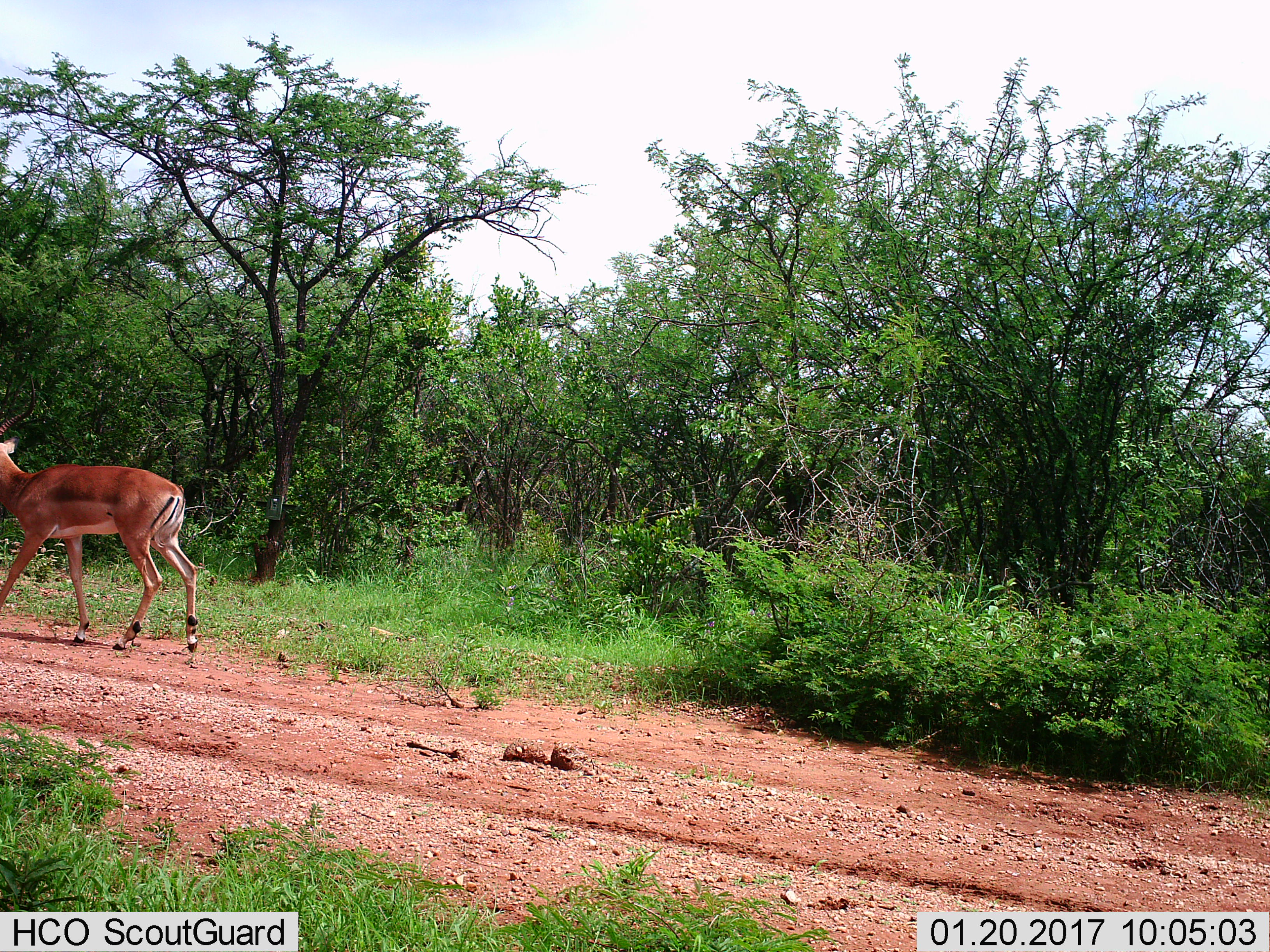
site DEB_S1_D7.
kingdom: Animalia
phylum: Chordata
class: Mammalia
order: Artiodactyla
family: Bovidae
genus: Aepyceros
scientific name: Aepyceros melampus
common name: impala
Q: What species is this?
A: Impala (Aepyceros melampus).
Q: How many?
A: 1.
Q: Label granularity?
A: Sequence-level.